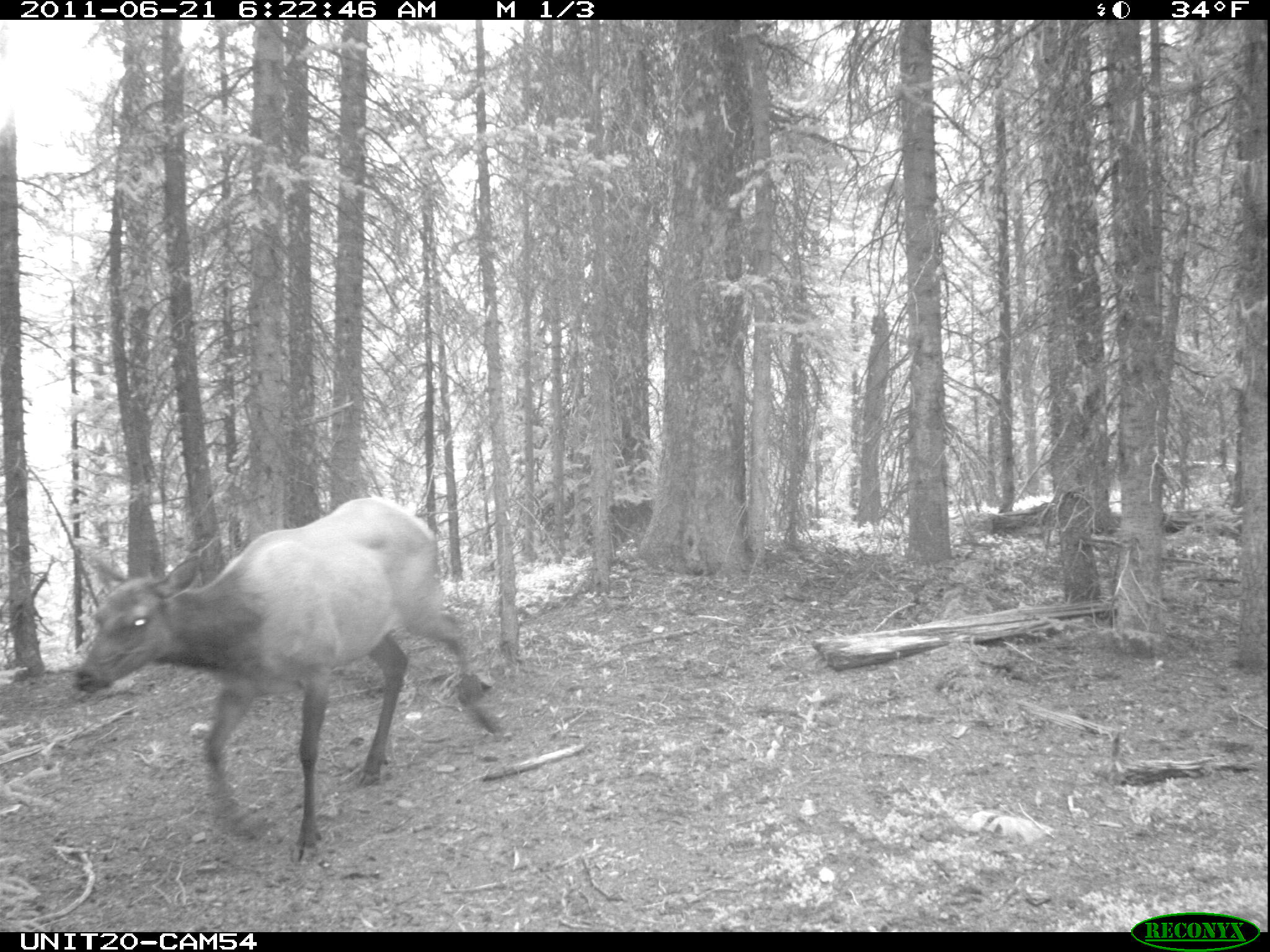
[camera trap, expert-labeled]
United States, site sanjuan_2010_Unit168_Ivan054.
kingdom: Animalia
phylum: Chordata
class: Mammalia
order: Artiodactyla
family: Cervidae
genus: Cervus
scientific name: Cervus elaphus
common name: red deer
Cervus elaphus (red deer).